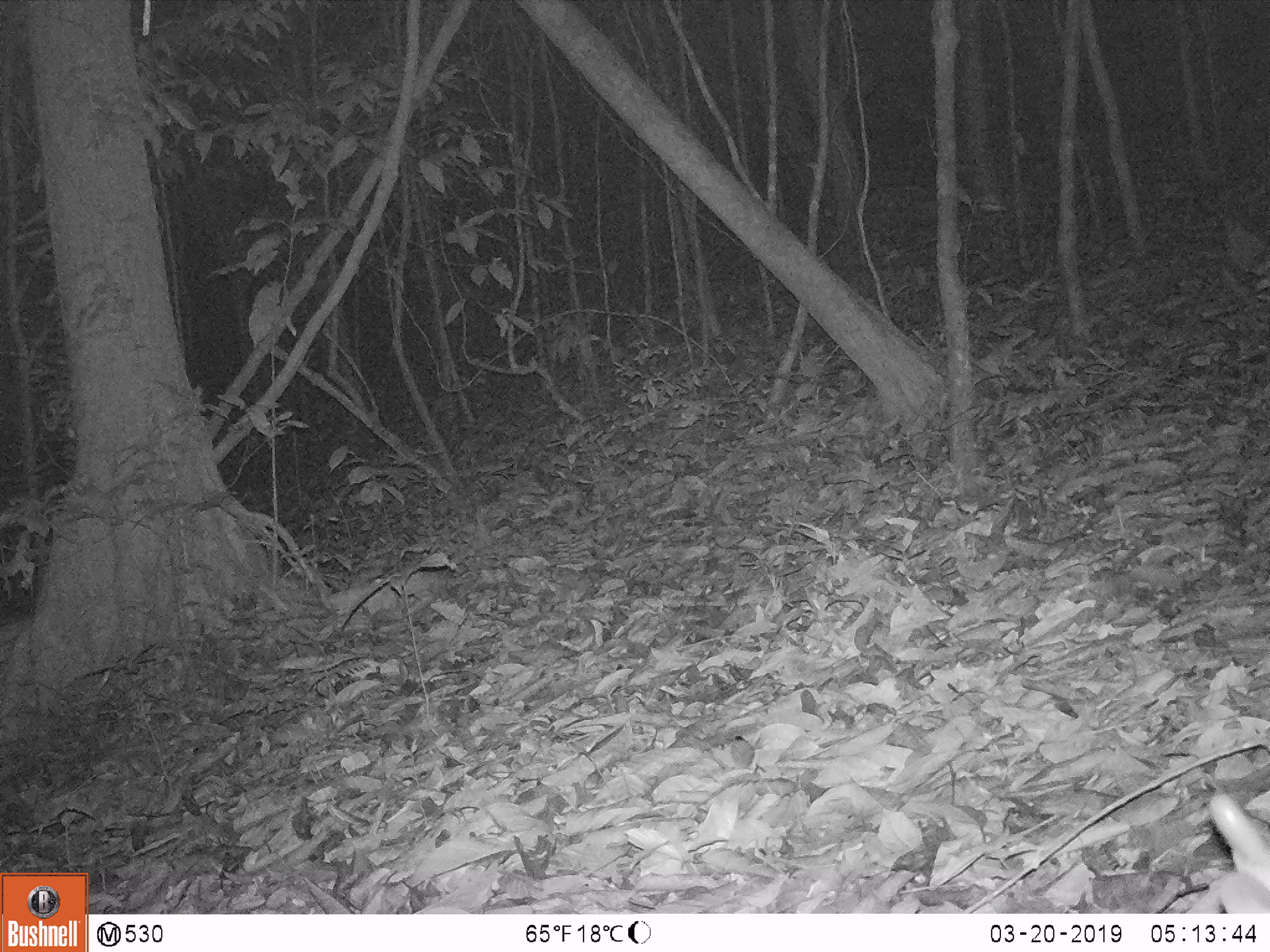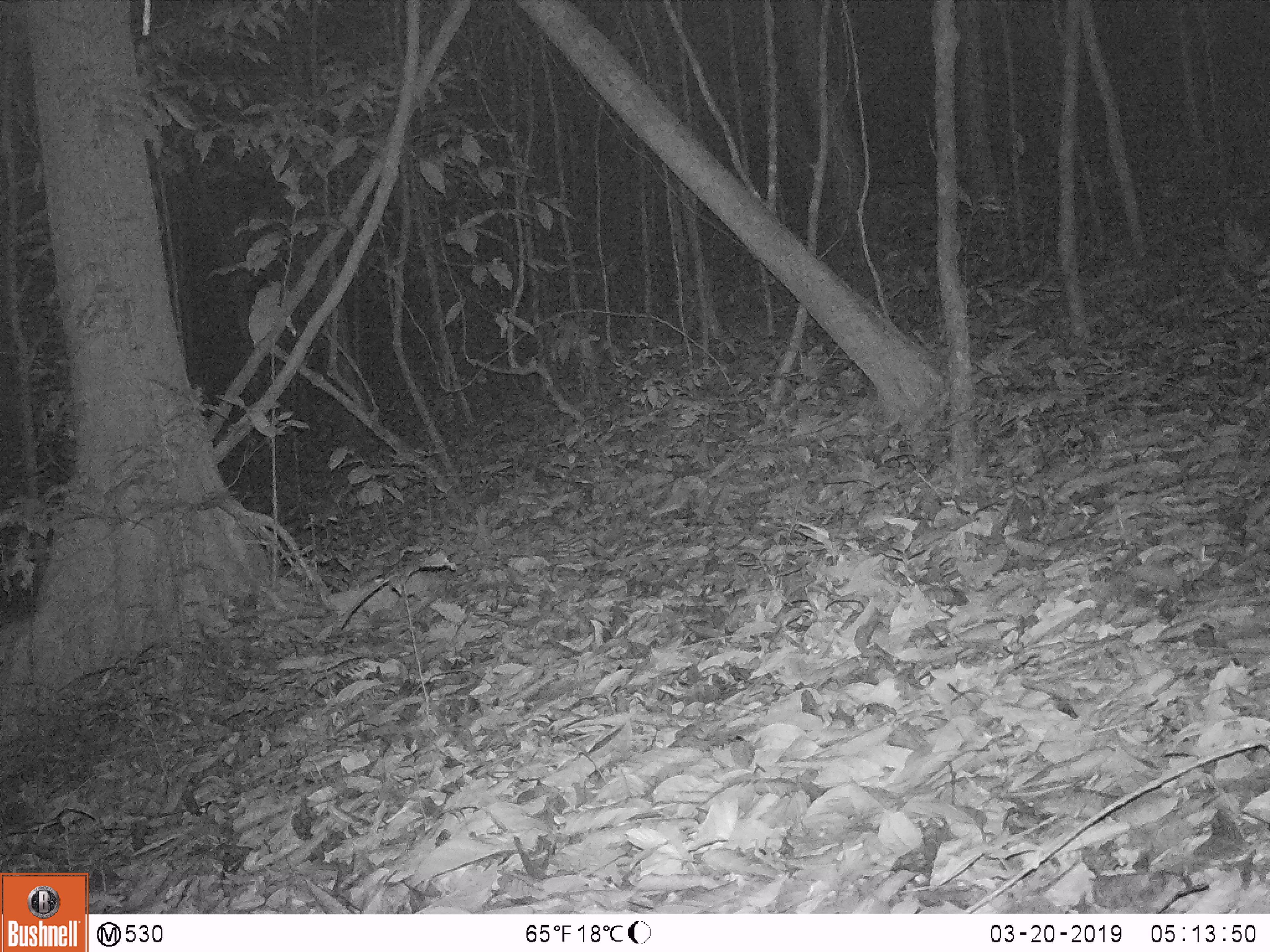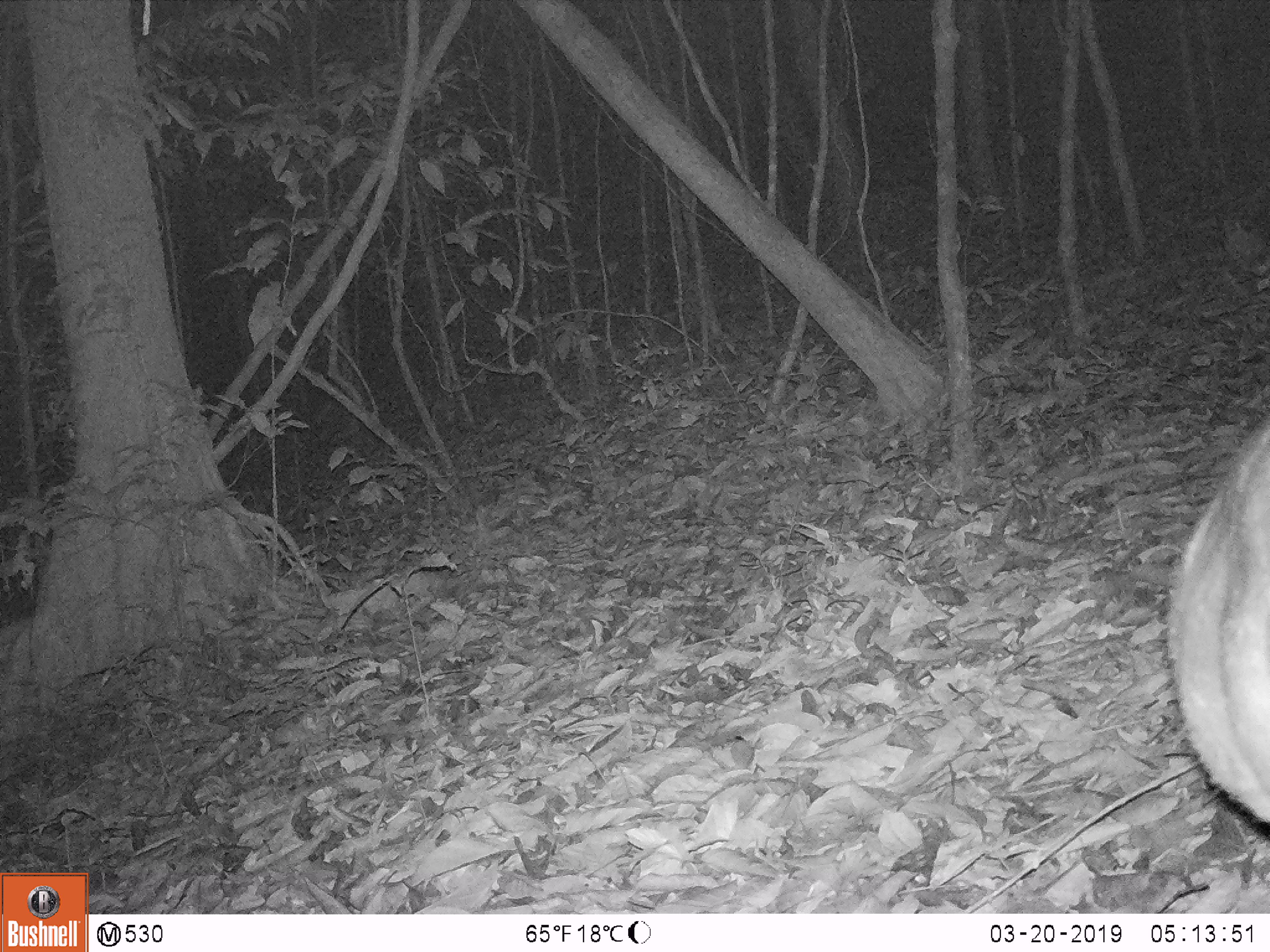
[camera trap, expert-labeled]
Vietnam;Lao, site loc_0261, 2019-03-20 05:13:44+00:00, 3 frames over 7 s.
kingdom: Animalia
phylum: Chordata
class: Mammalia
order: Artiodactyla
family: Cervidae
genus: Muntiacus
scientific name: Muntiacus vuquangensis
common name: large-antlered muntjac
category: large antlered muntjac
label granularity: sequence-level